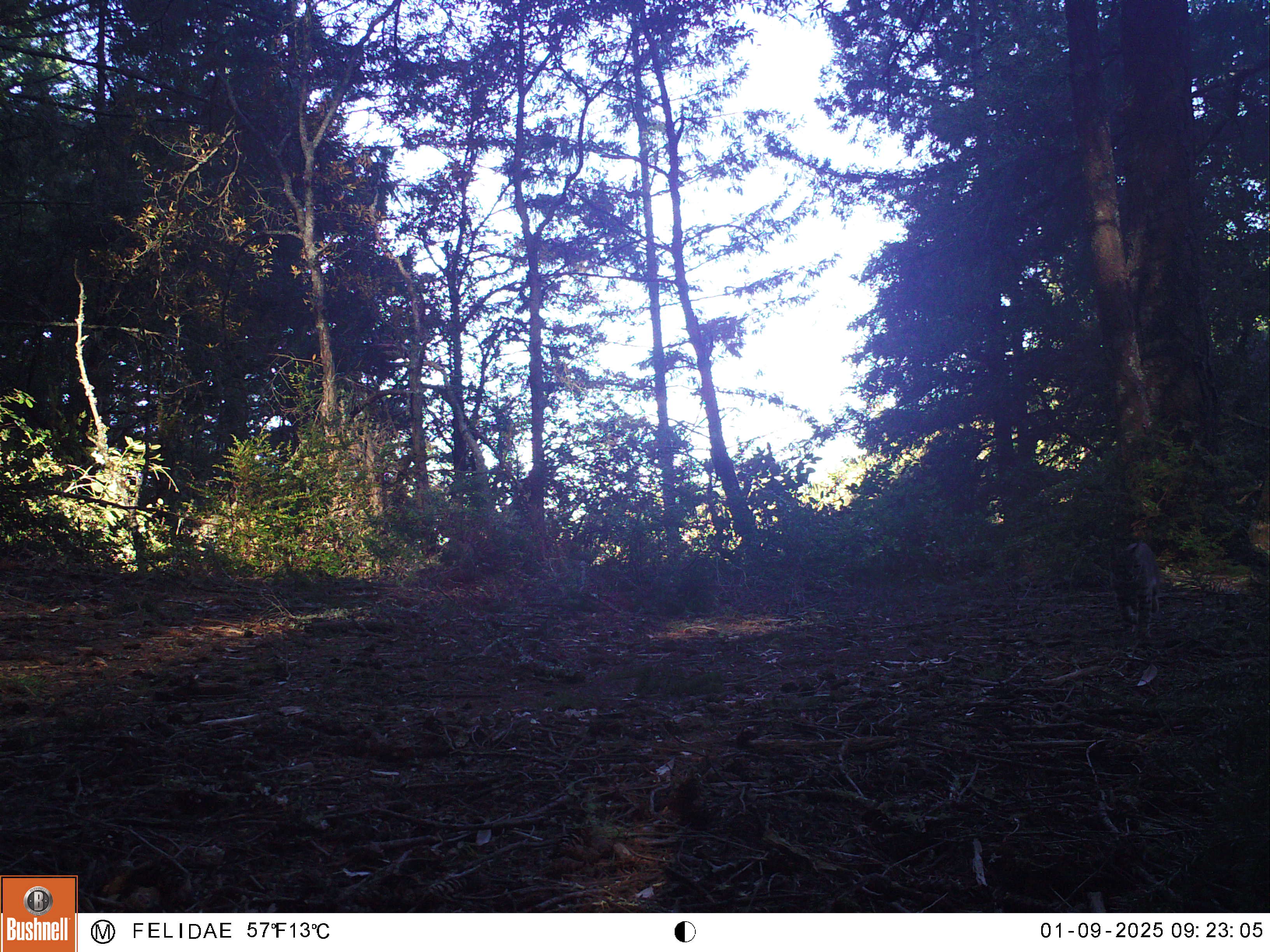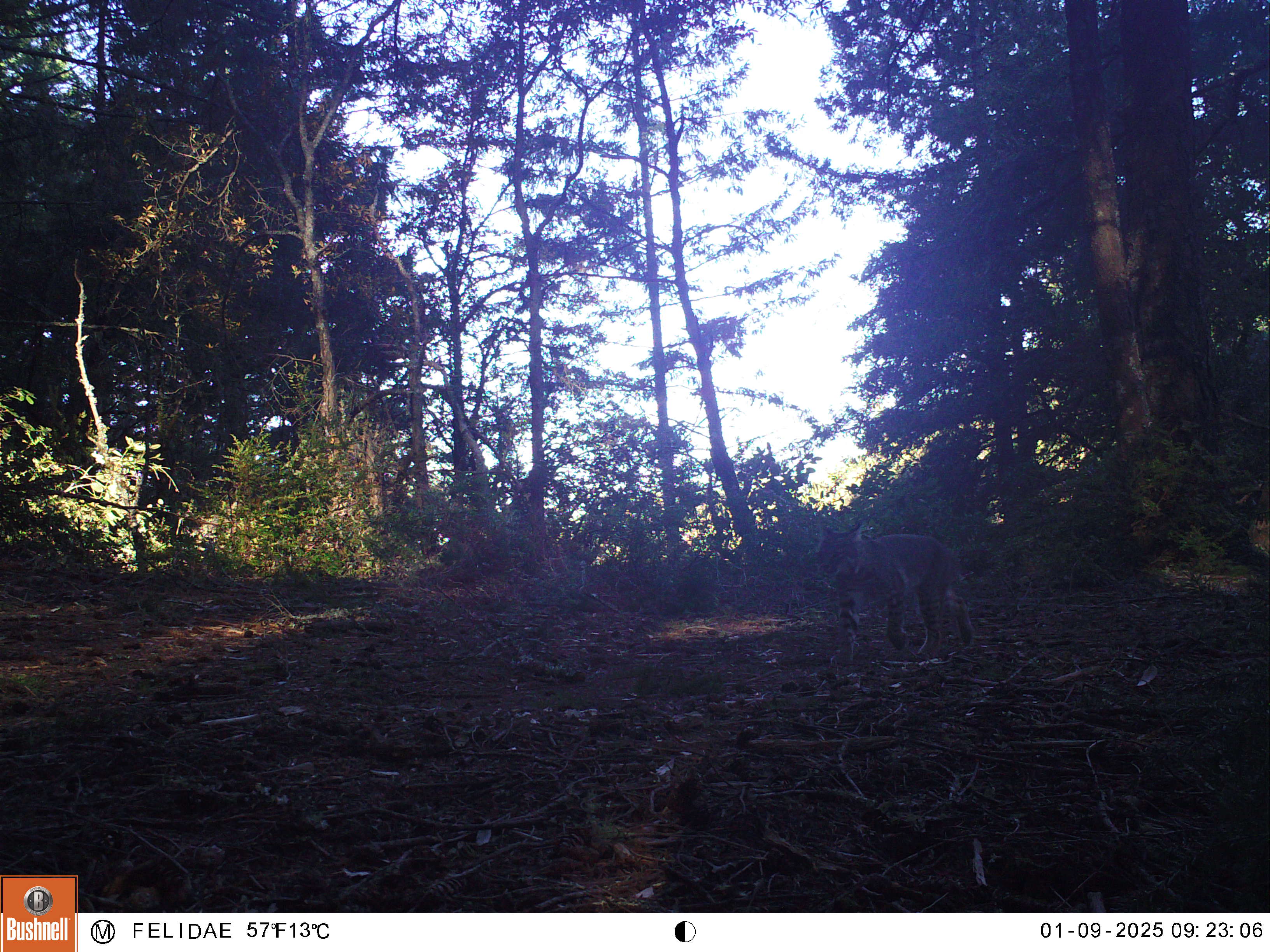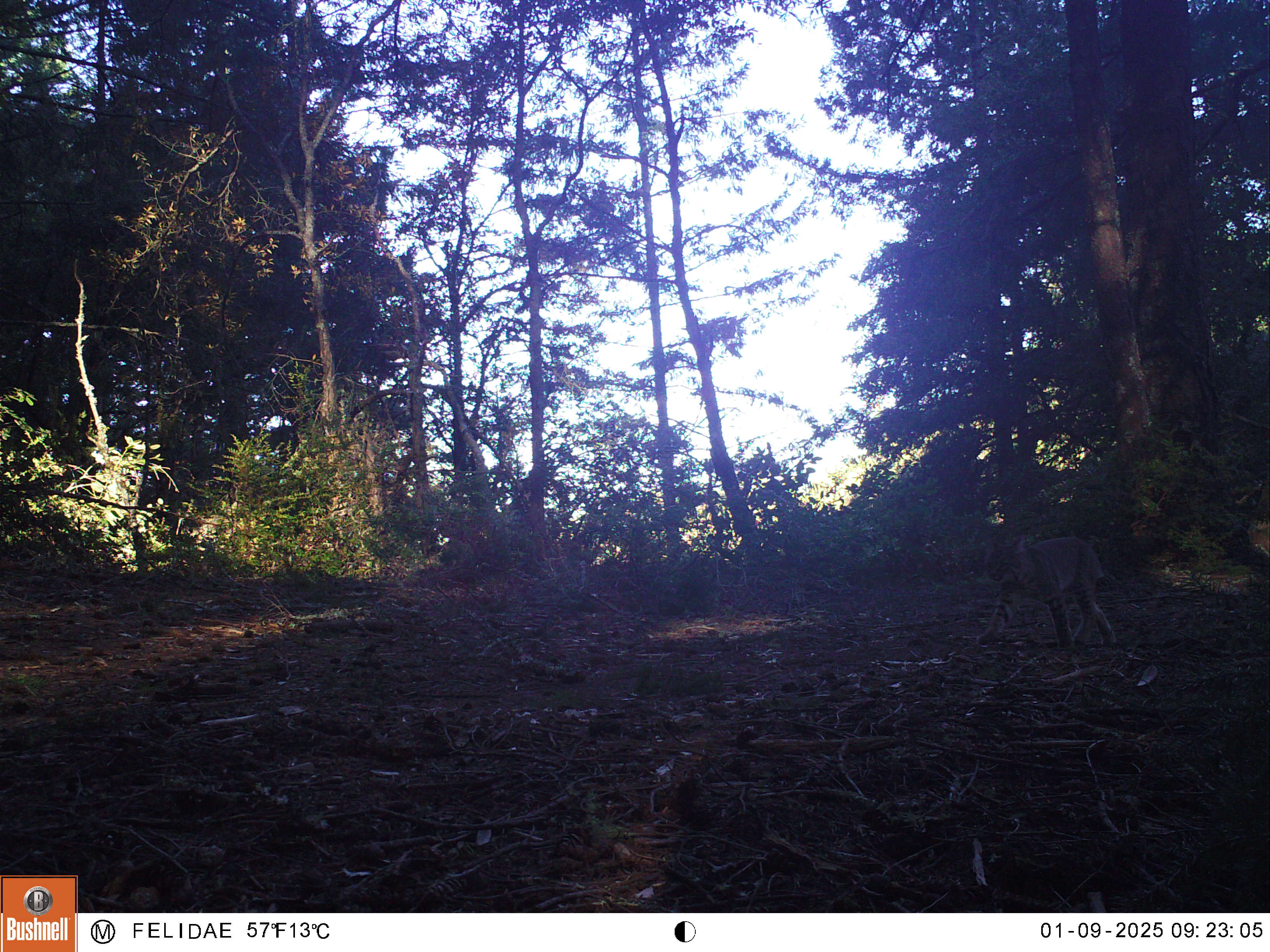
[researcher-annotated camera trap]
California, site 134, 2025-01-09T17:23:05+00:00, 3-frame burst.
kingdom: Animalia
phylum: Chordata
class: Mammalia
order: Carnivora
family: Felidae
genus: Lynx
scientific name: Lynx rufus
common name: bobcat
Bobcat (Lynx rufus).